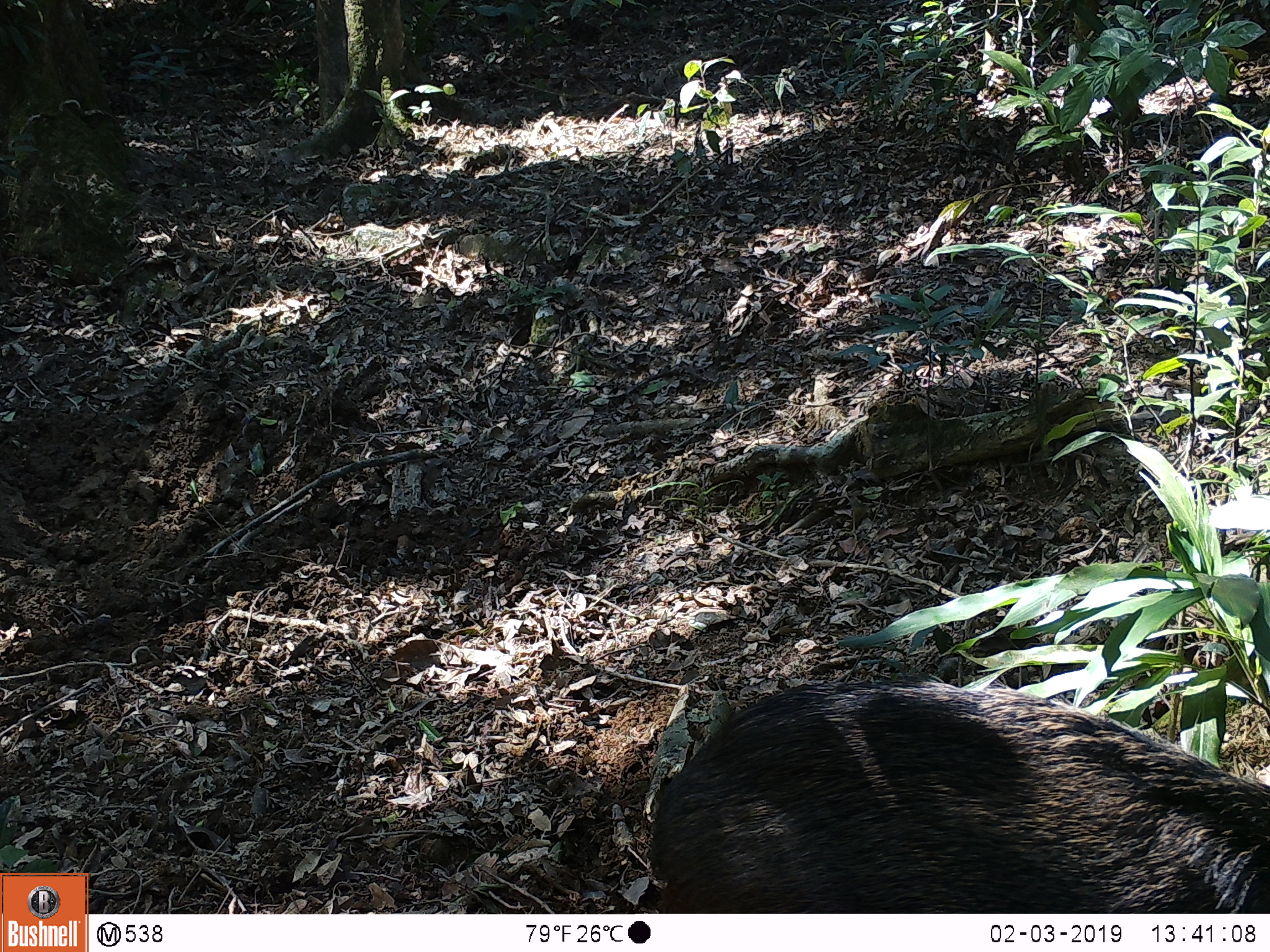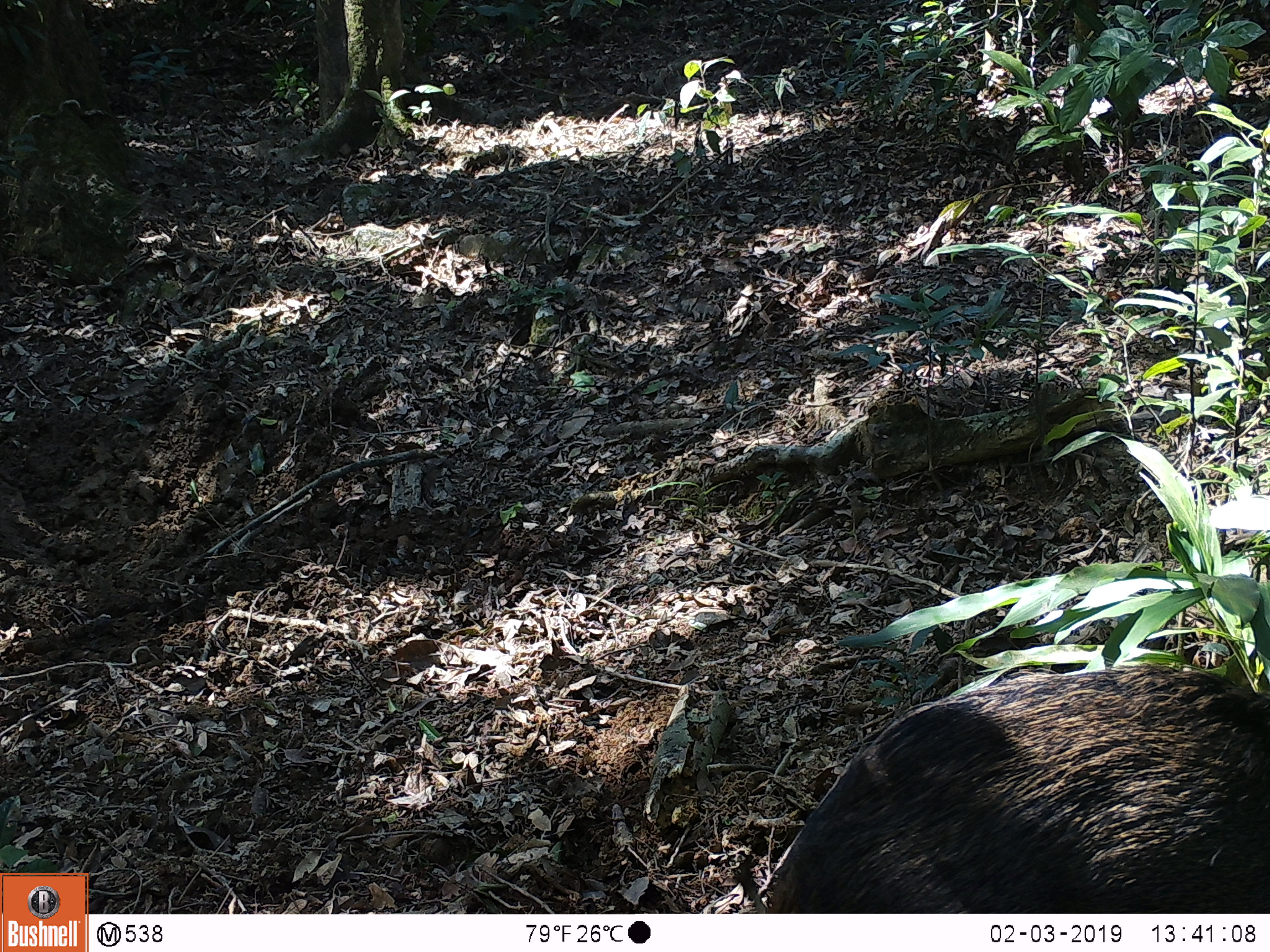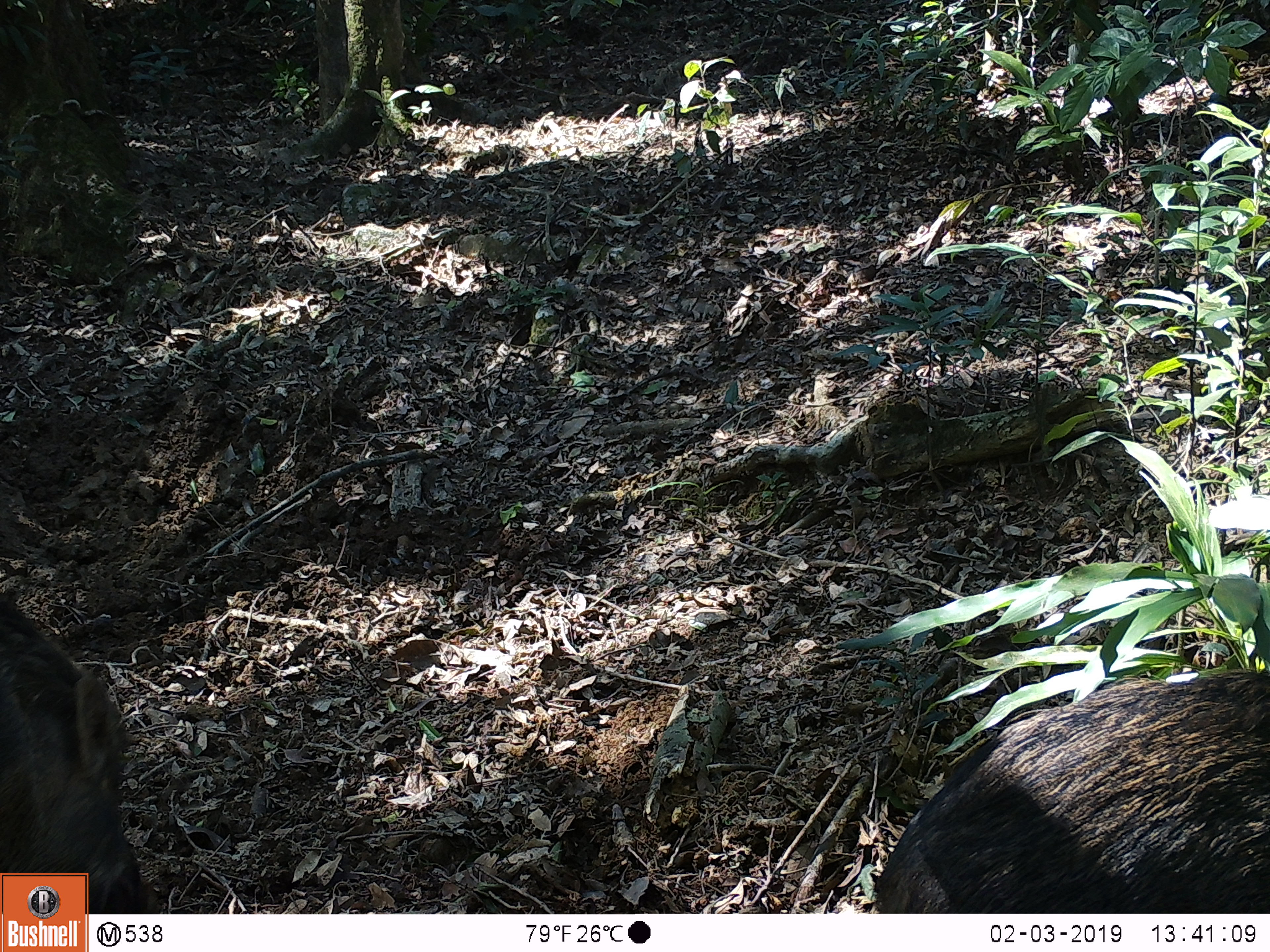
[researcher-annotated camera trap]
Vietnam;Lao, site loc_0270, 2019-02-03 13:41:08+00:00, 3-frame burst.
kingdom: Animalia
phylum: Chordata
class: Mammalia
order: Artiodactyla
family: Suidae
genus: Sus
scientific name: Sus scrofa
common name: eurasian wild pig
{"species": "eurasian wild pig (Sus scrofa)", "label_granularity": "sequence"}